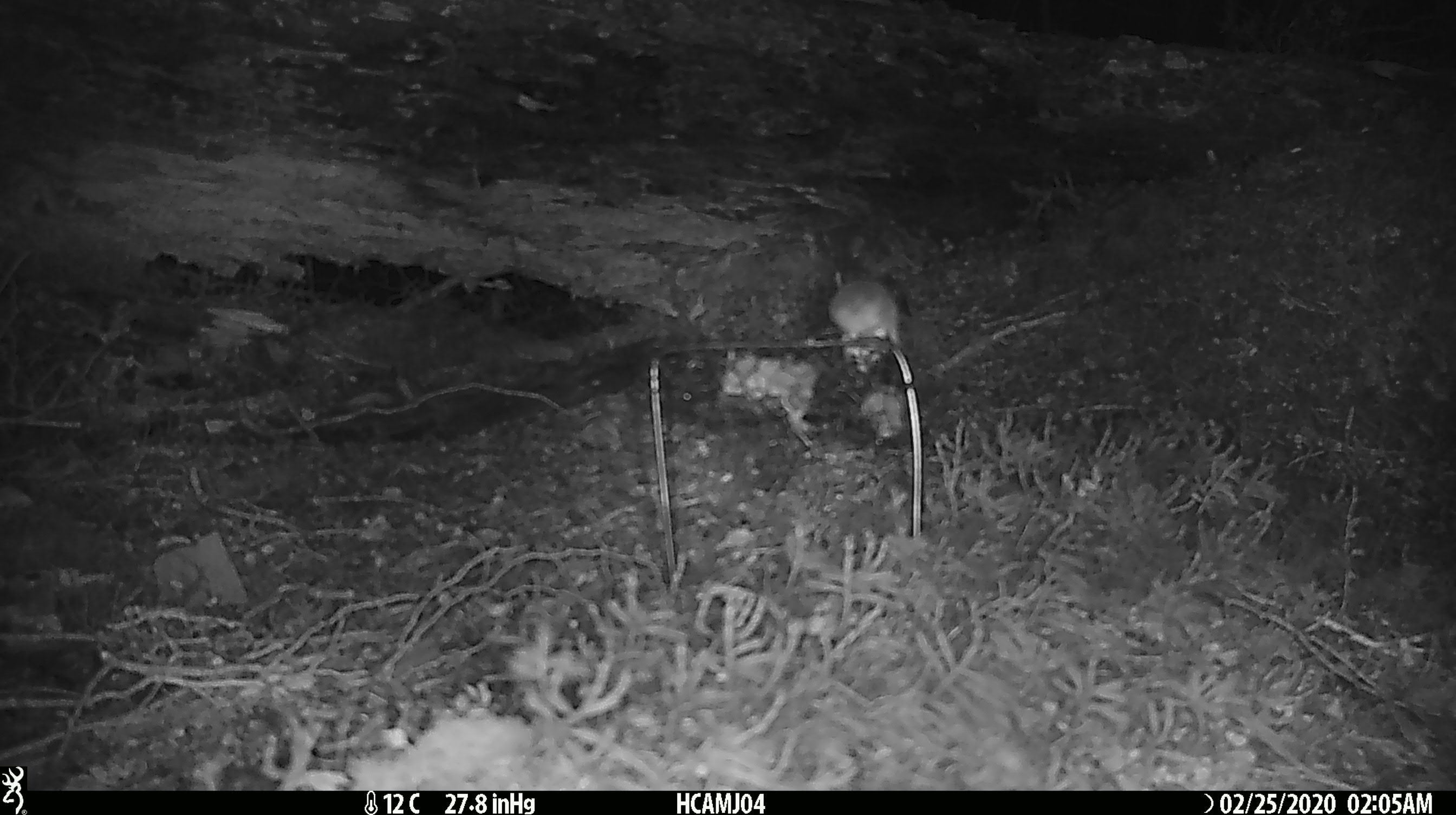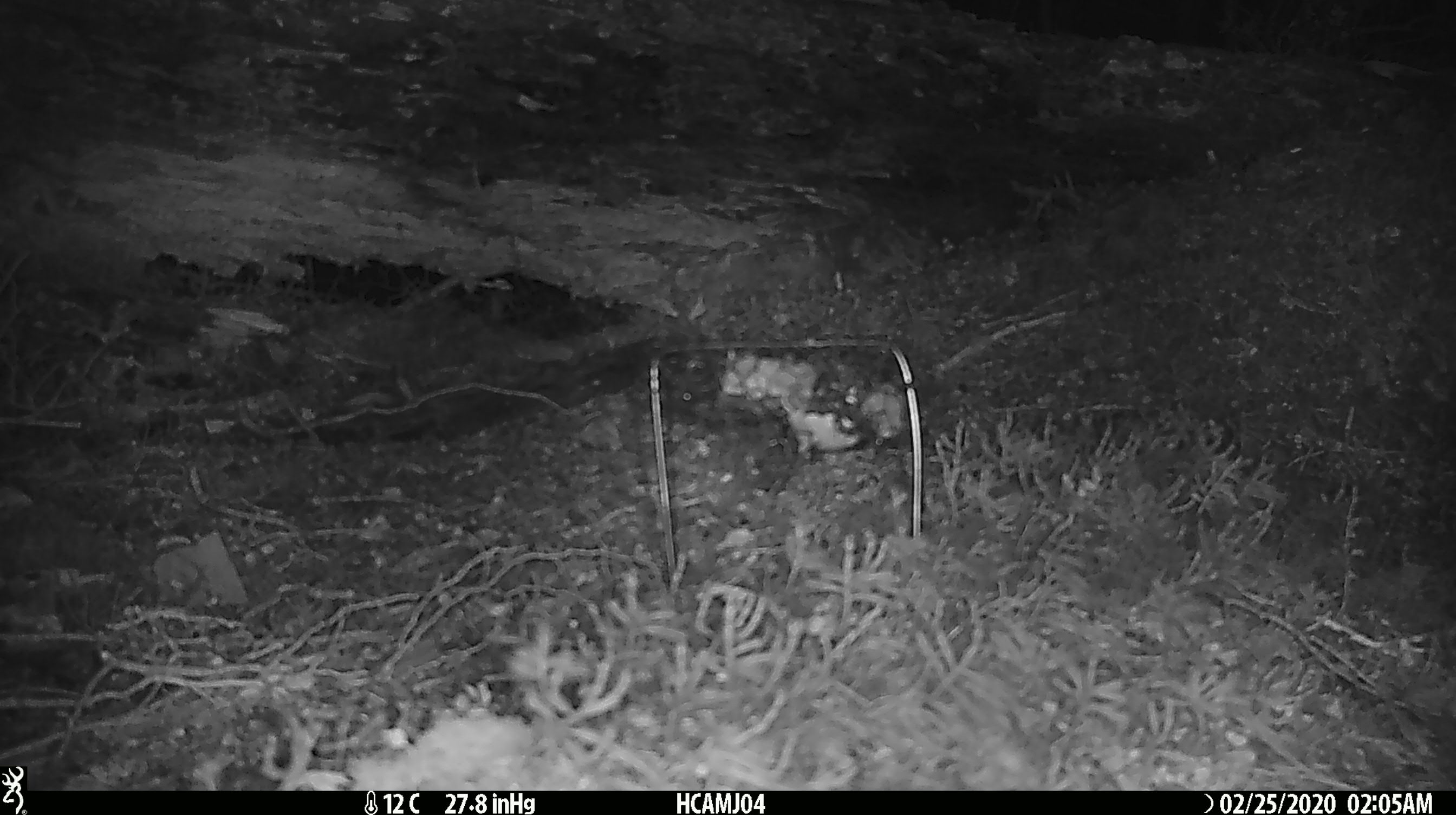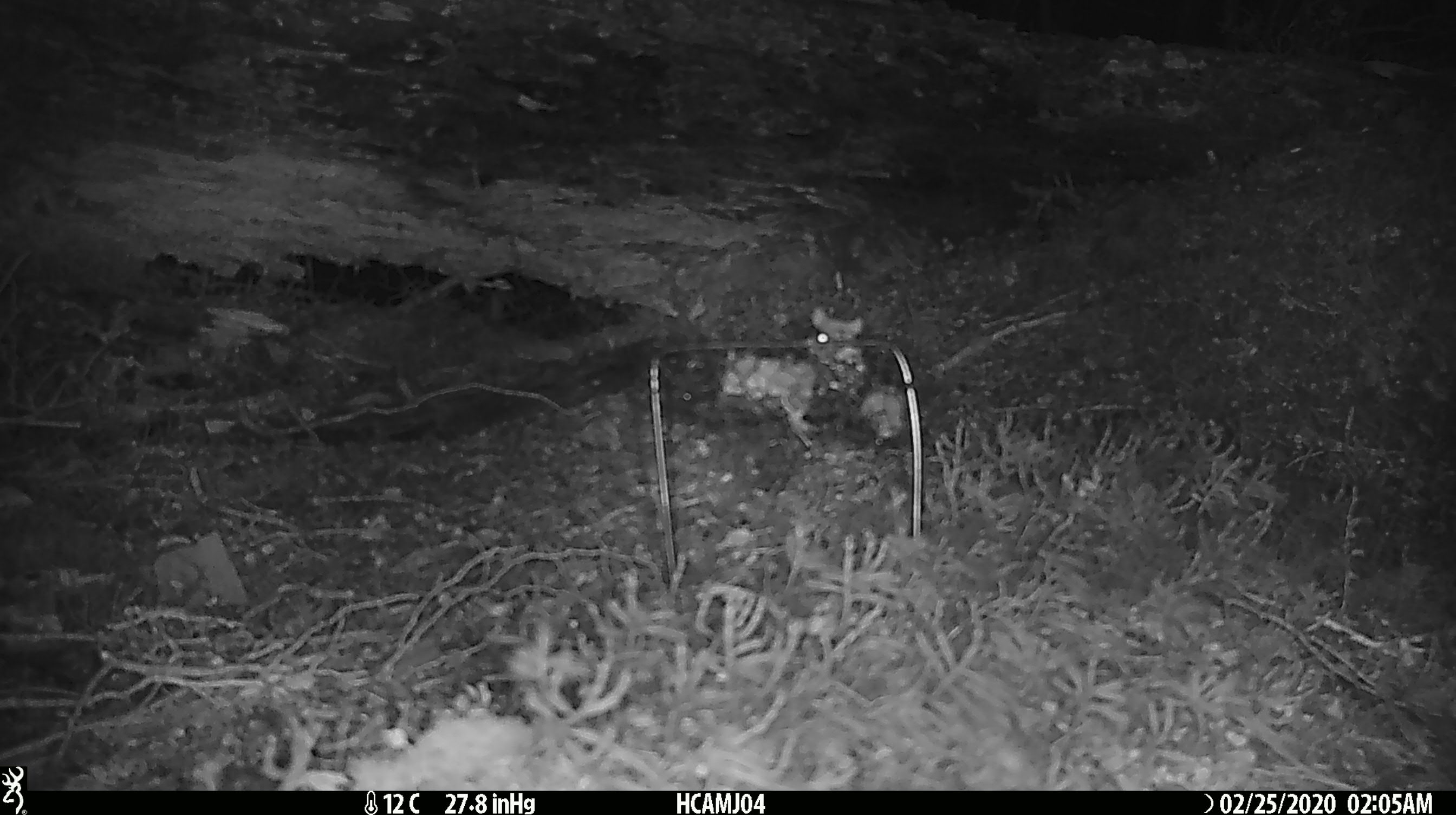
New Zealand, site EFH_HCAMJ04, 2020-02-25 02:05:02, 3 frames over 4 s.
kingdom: Animalia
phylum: Chordata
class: Mammalia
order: Rodentia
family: Muridae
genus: Mus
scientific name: Mus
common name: mouse